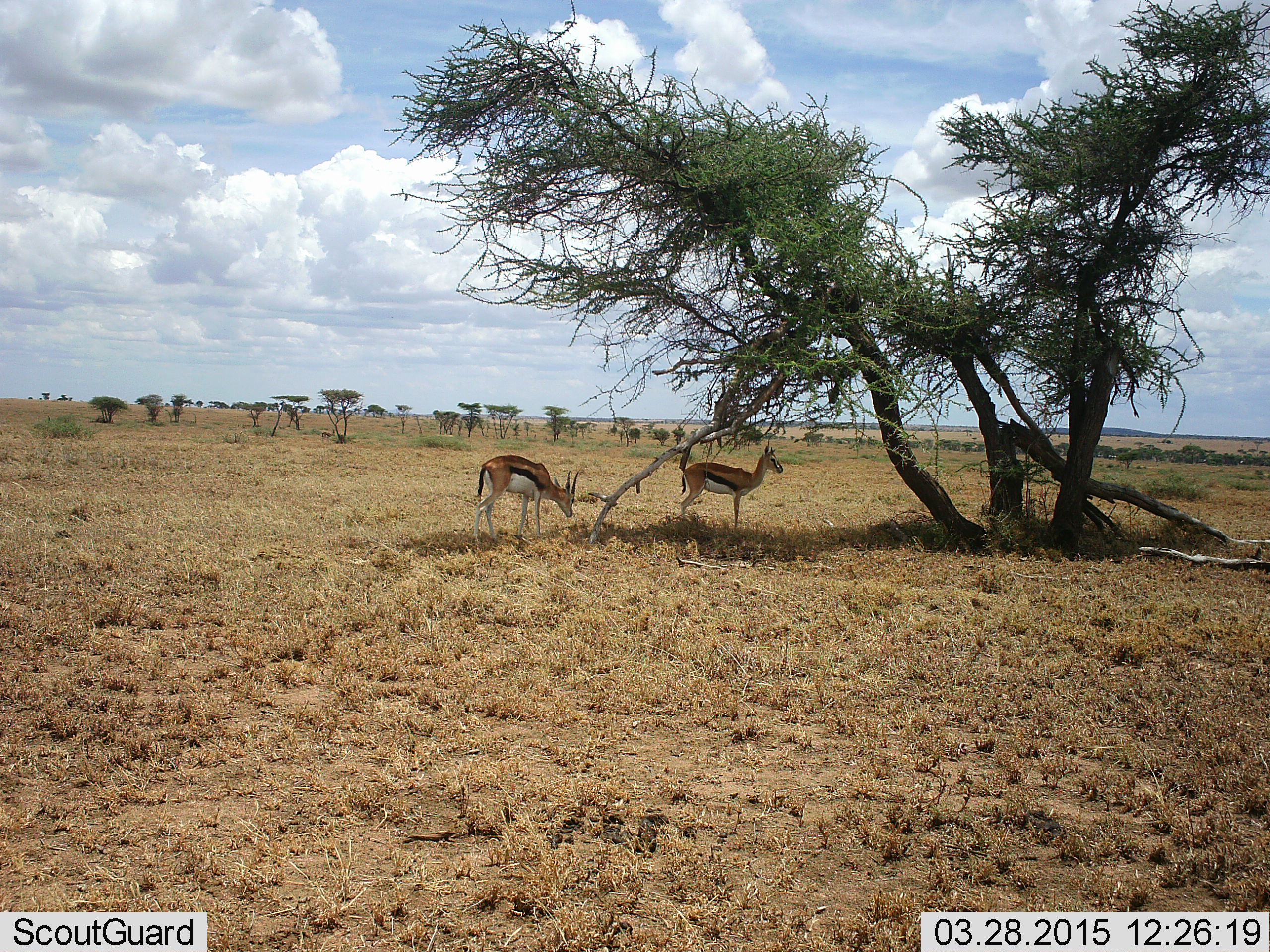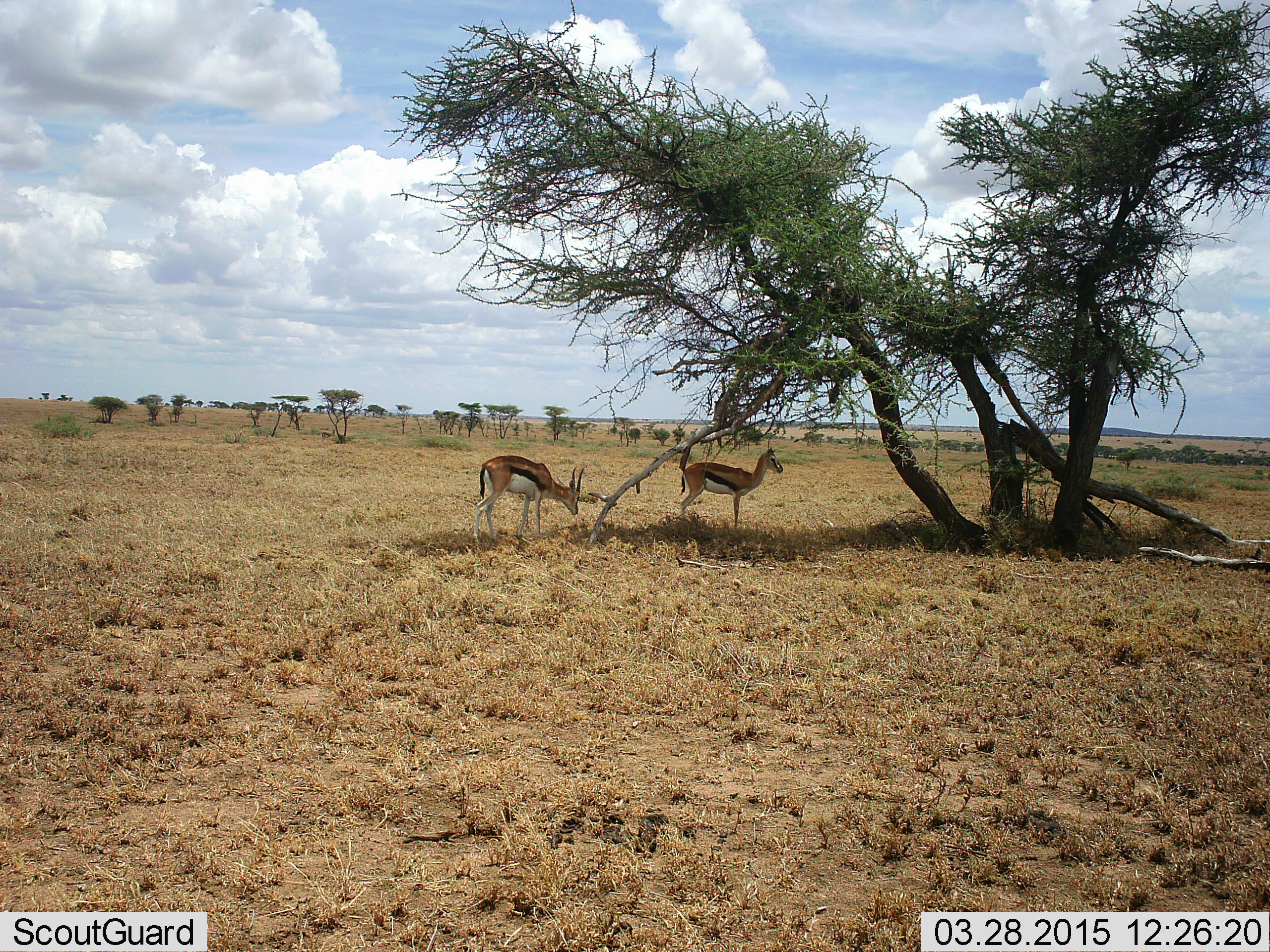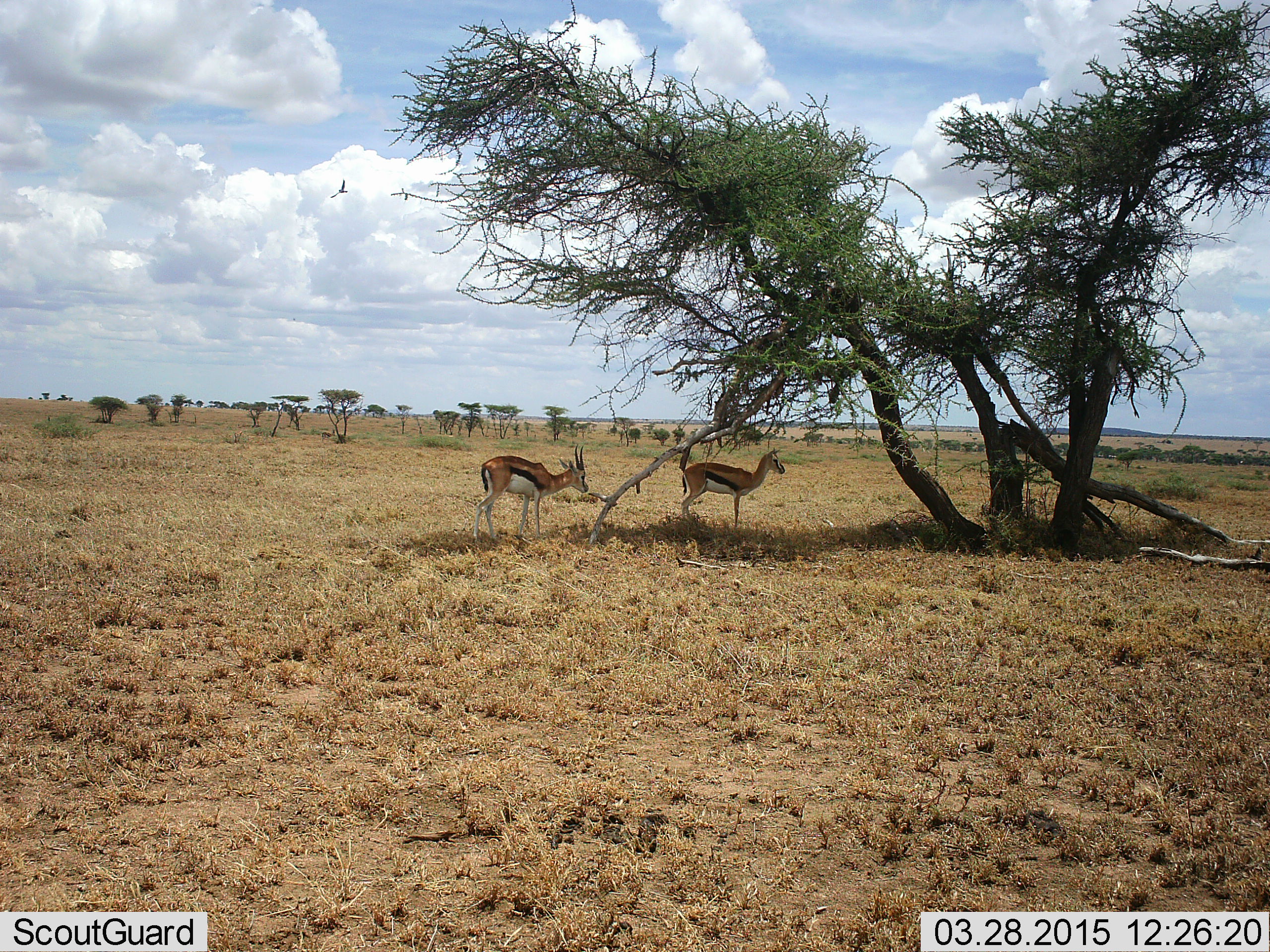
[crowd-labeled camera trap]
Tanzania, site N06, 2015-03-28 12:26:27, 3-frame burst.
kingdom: Animalia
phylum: Chordata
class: Mammalia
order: Artiodactyla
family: Bovidae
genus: Eudorcas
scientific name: Eudorcas thomsonii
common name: thomson's gazelle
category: gazellethomsons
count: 2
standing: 90%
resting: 10%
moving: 0%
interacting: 0%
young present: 0%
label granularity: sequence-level